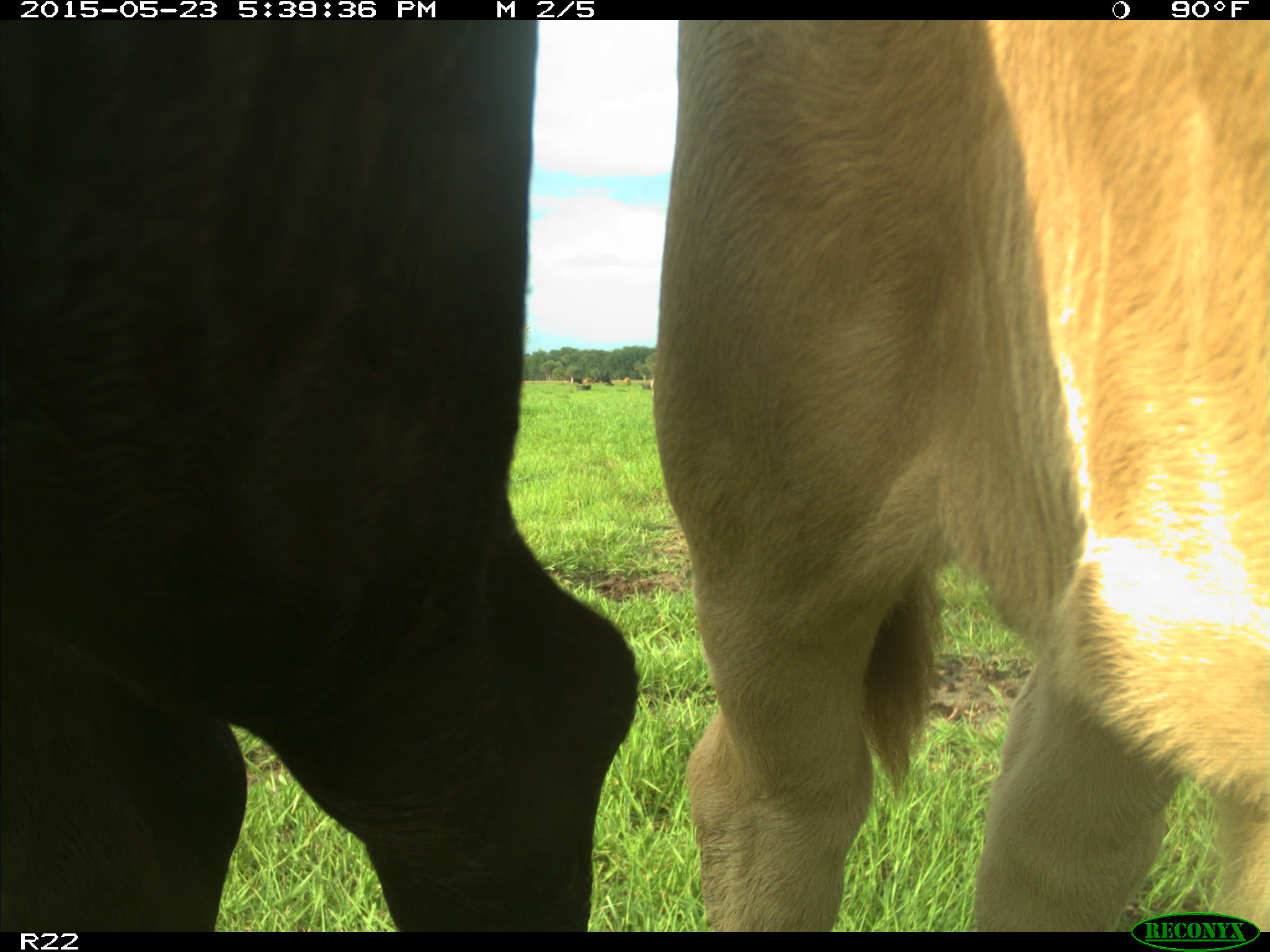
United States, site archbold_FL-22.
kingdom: Animalia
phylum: Chordata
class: Mammalia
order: Artiodactyla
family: Bovidae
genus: Bos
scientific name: Bos taurus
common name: domestic cow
Bos taurus (domestic cow).